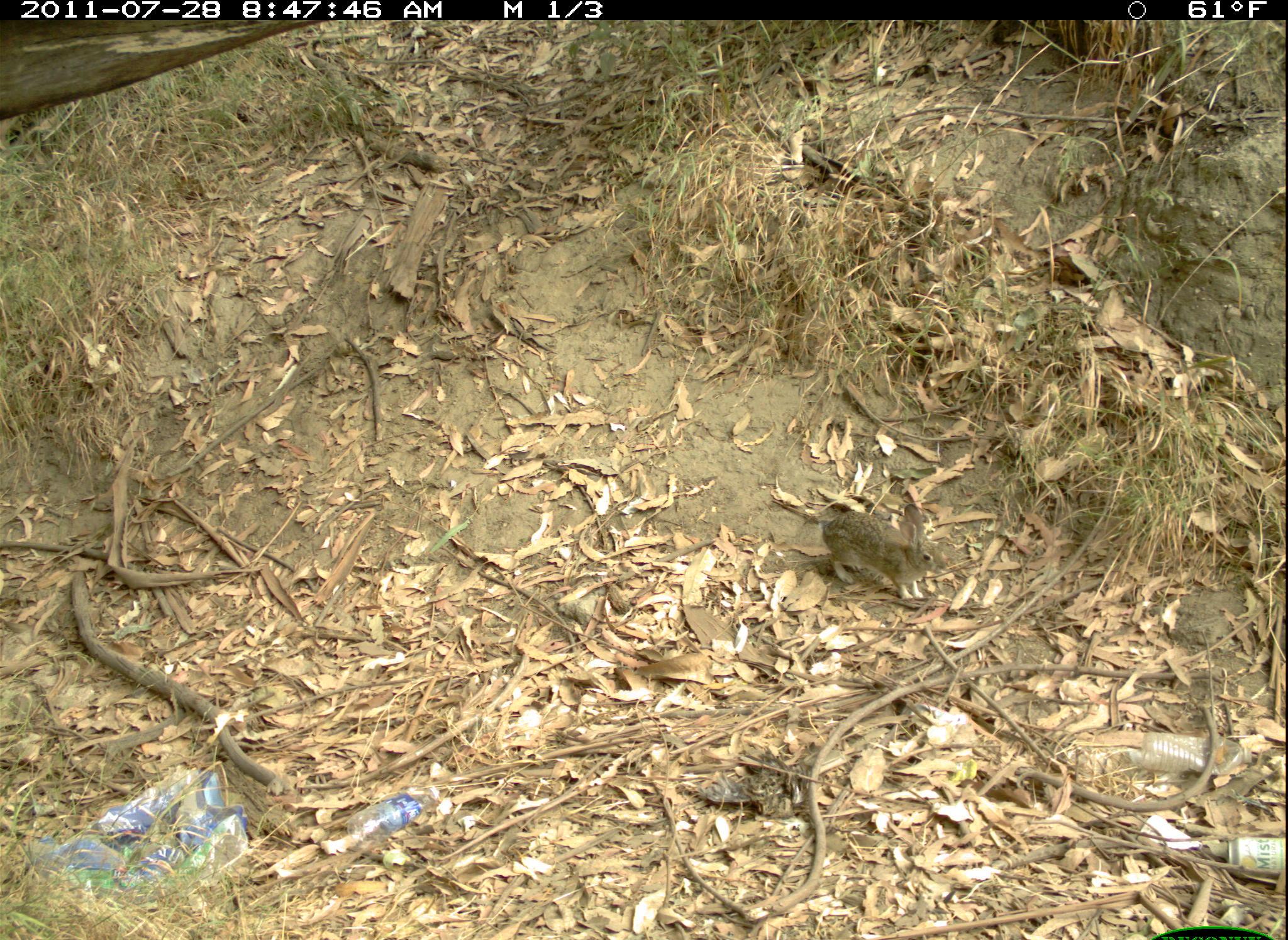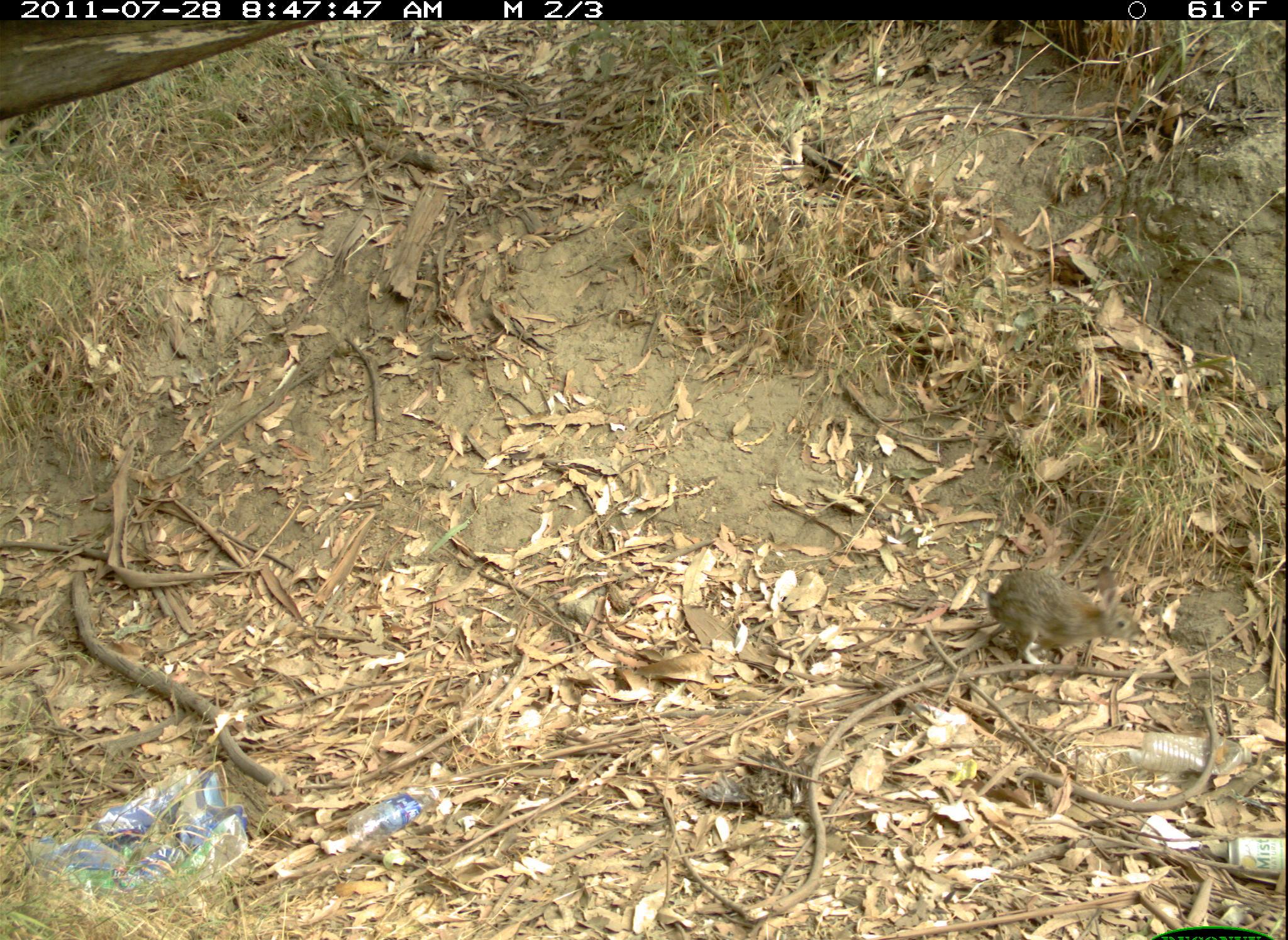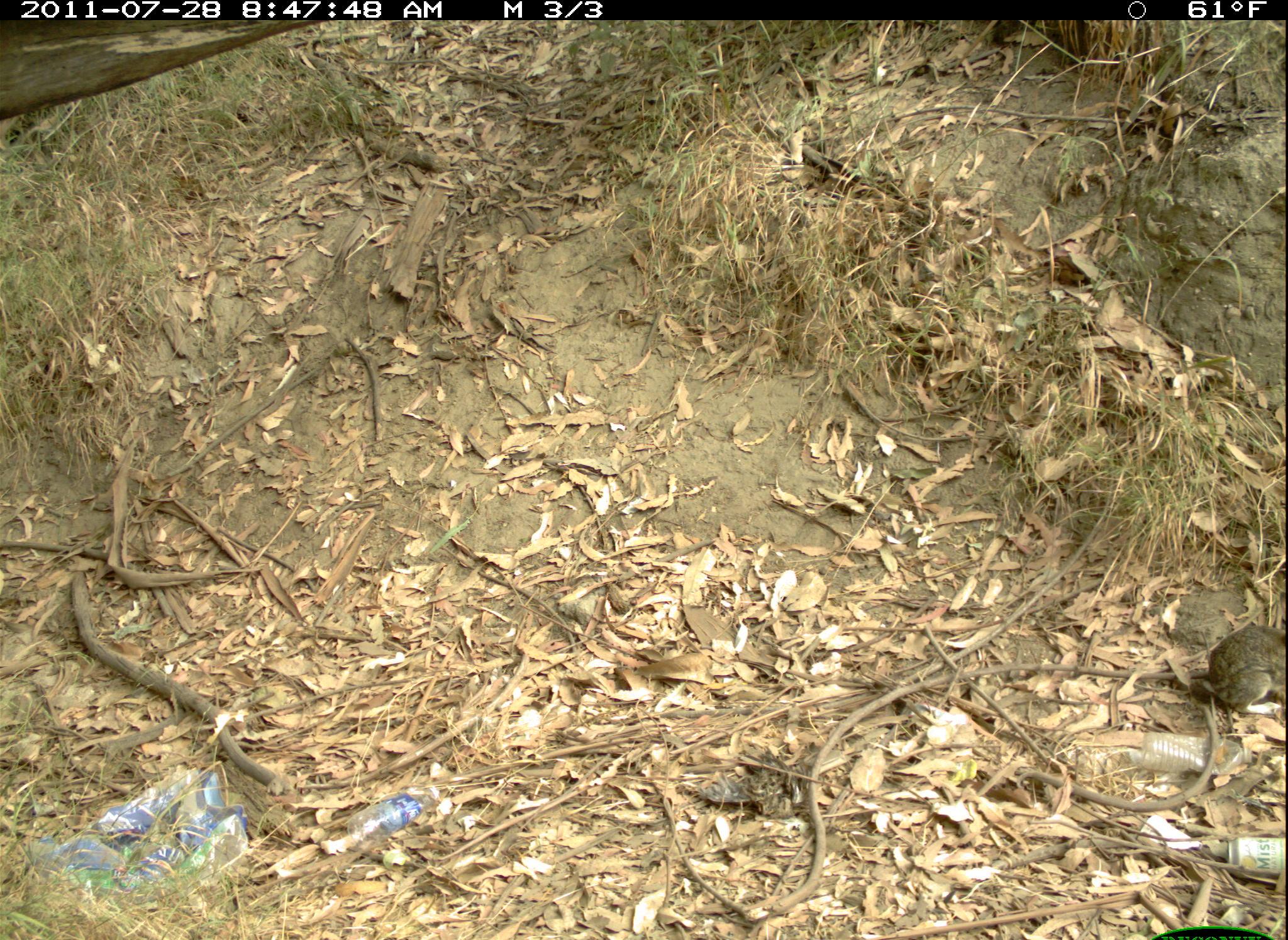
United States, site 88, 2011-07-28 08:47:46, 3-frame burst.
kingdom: Animalia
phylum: Chordata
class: Mammalia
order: Lagomorpha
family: Leporidae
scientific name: Leporidae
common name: rabbits and hares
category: rabbit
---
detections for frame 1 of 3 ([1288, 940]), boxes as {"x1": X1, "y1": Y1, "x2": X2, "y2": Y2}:
rabbit: {"x1": 819, "y1": 485, "x2": 955, "y2": 614}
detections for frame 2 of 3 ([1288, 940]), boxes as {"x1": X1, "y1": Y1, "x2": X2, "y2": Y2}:
rabbit: {"x1": 977, "y1": 549, "x2": 1146, "y2": 676}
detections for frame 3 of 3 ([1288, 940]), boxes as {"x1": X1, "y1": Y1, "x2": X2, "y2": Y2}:
rabbit: {"x1": 1198, "y1": 615, "x2": 1283, "y2": 717}